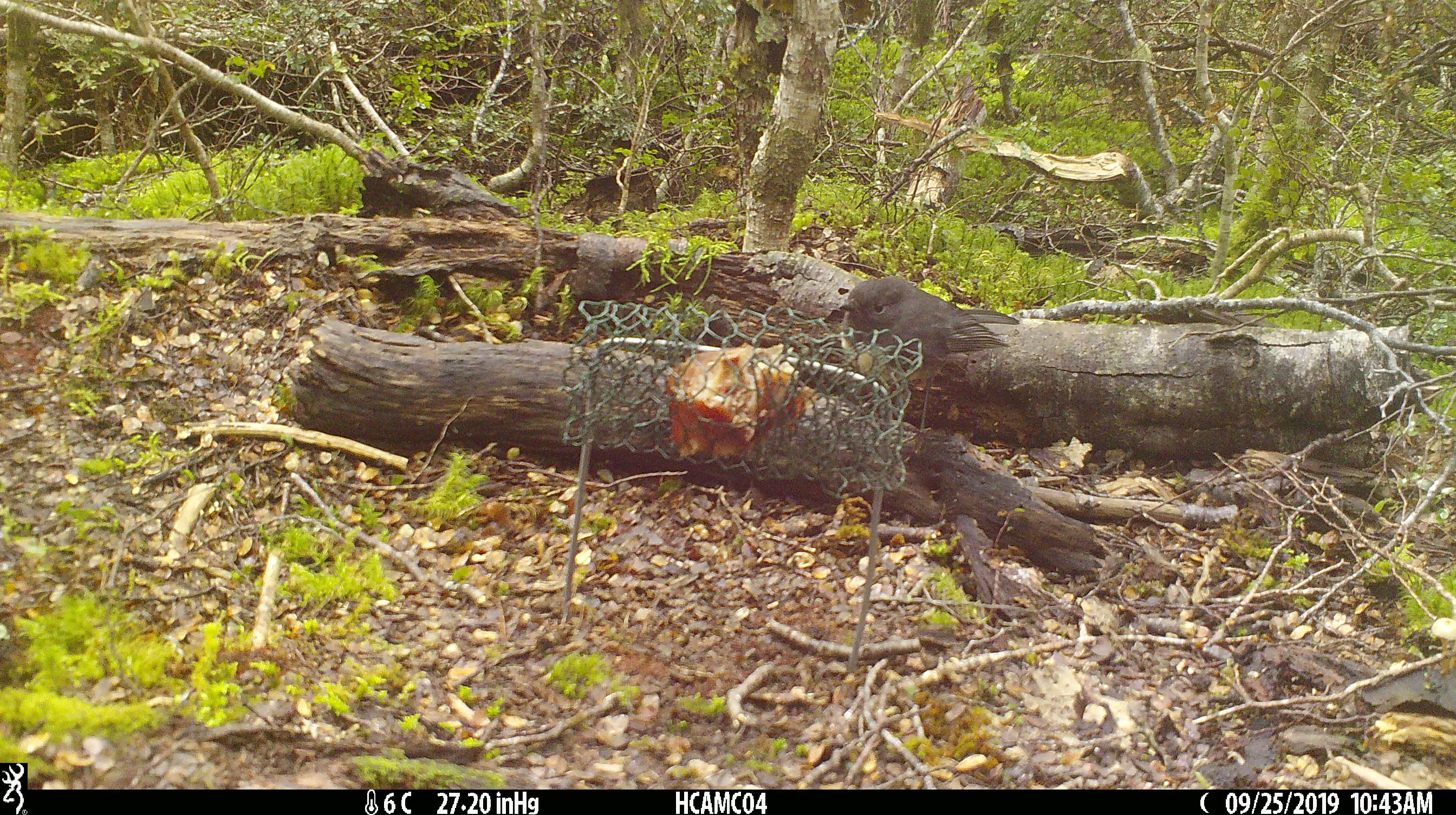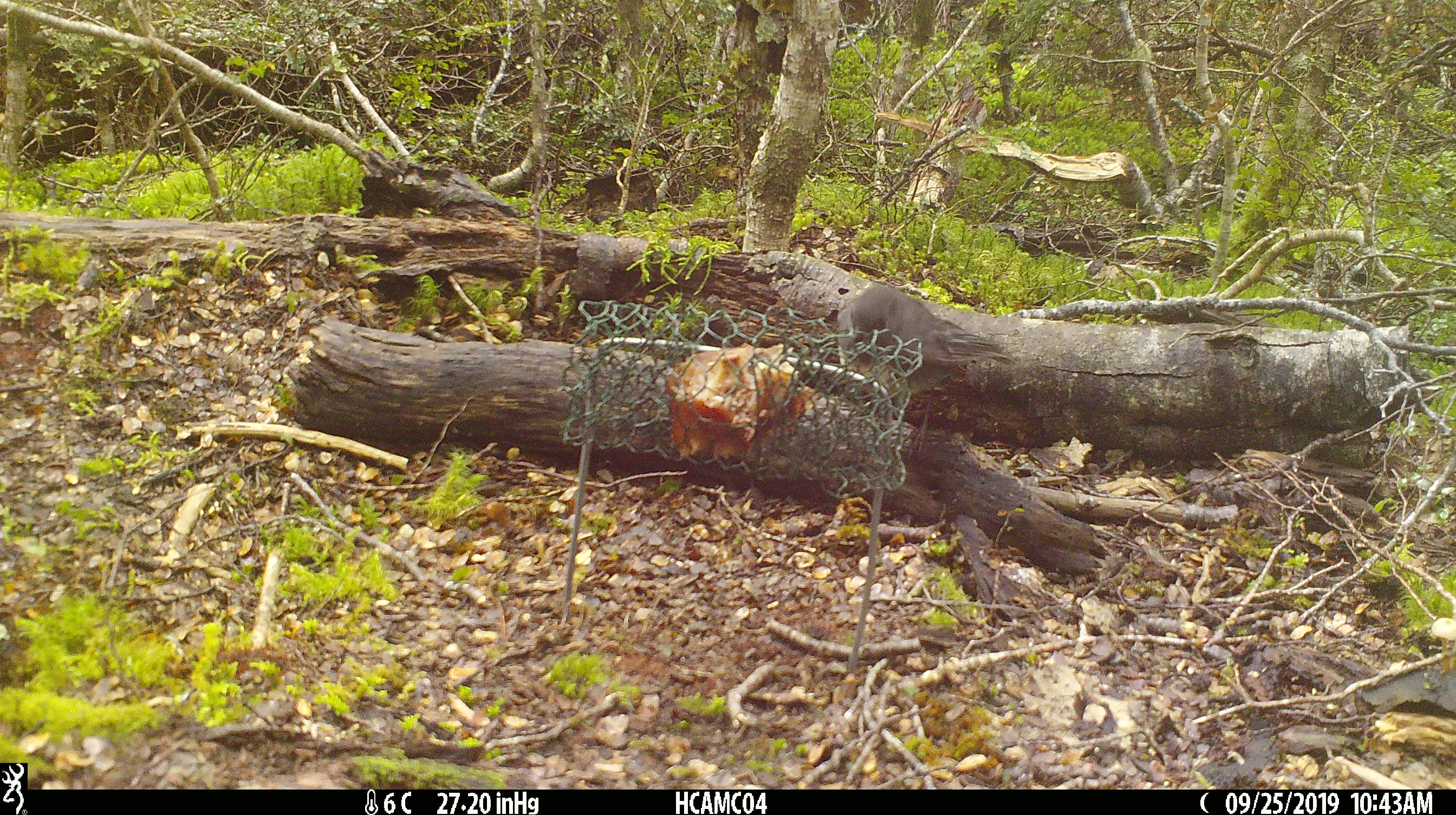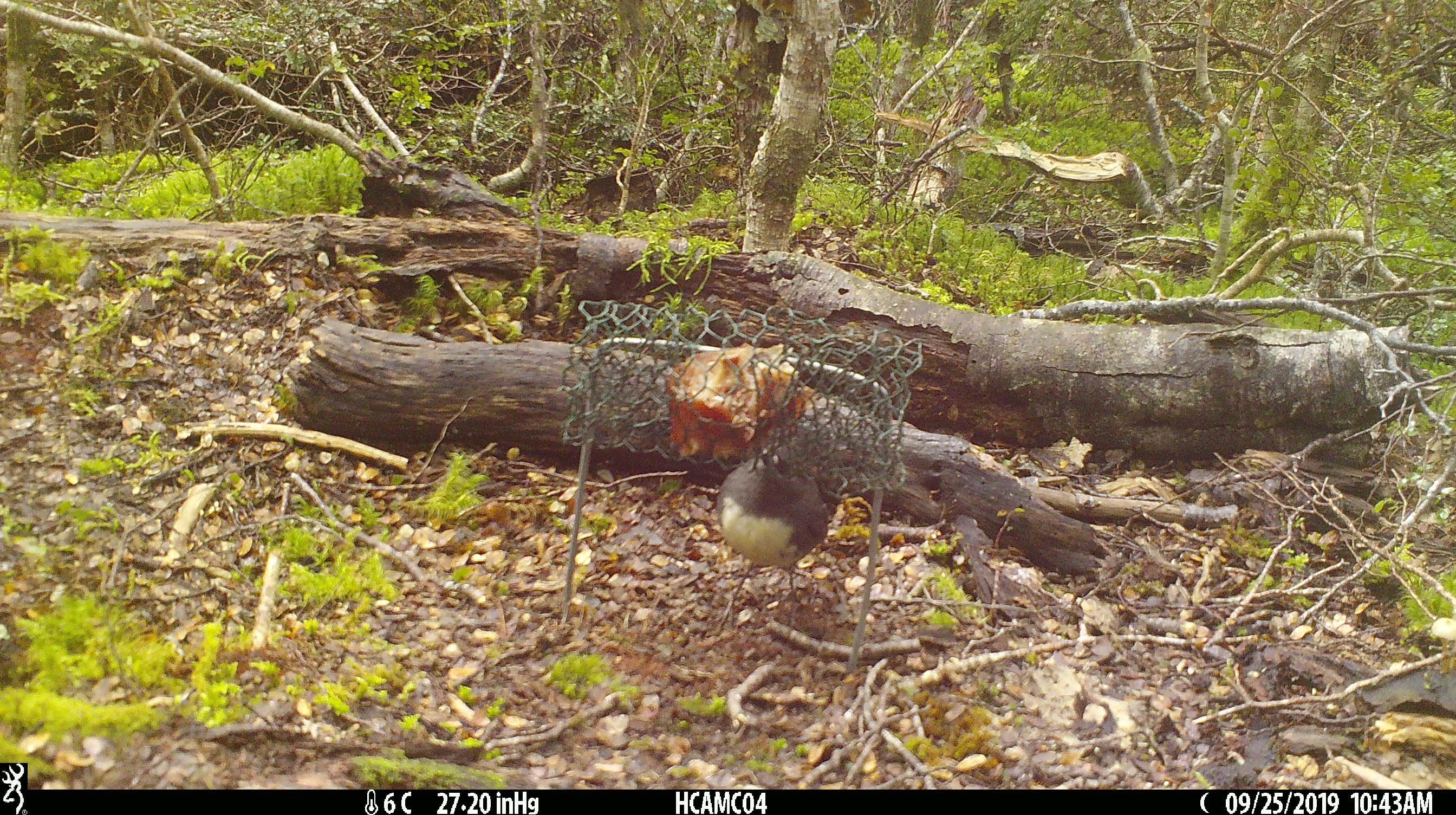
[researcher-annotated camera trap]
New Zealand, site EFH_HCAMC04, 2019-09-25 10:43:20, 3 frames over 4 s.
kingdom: Animalia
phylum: Chordata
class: Aves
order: Passeriformes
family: Petroicidae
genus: Petroica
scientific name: Petroica australis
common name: new zealand robin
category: robin